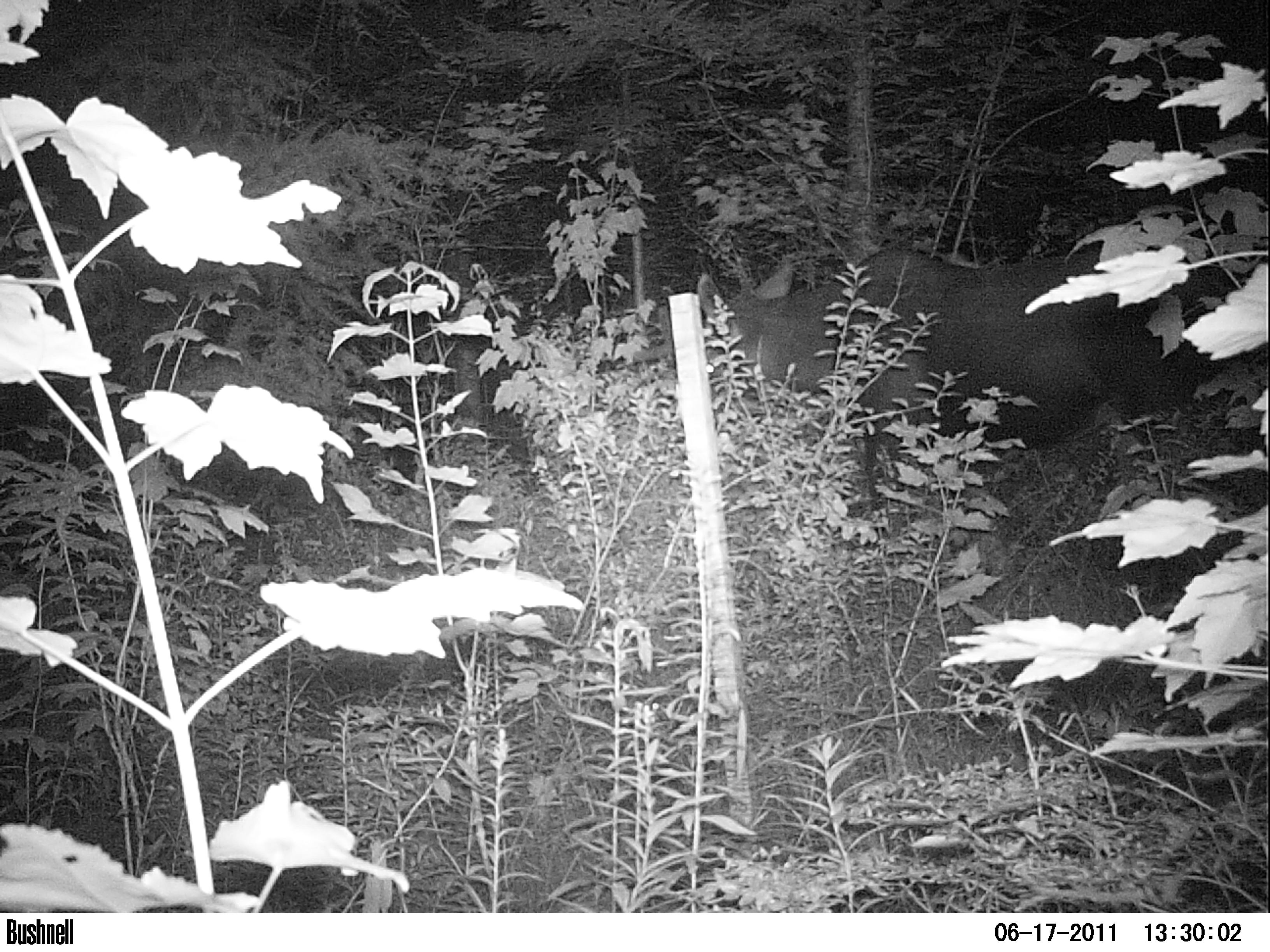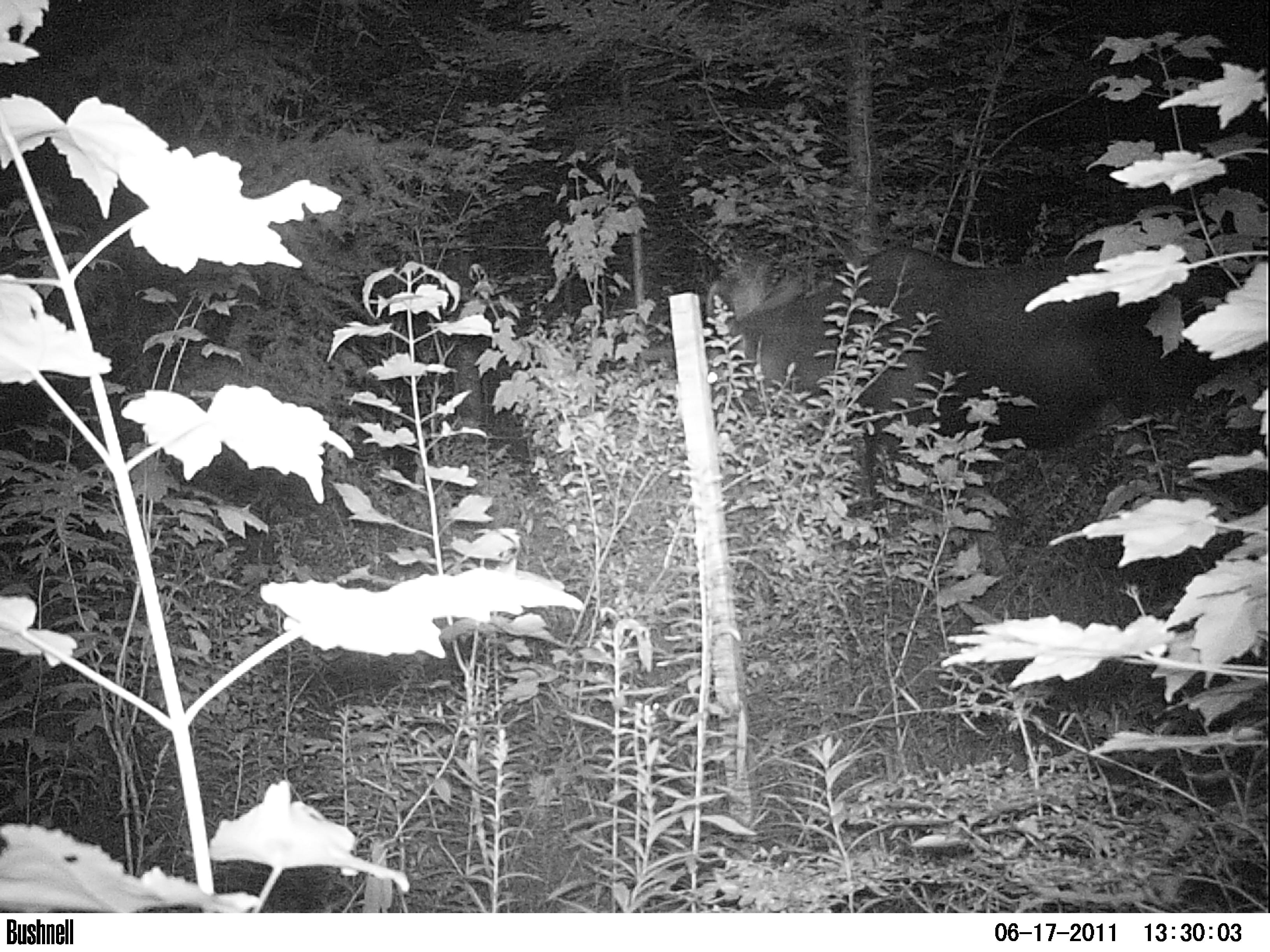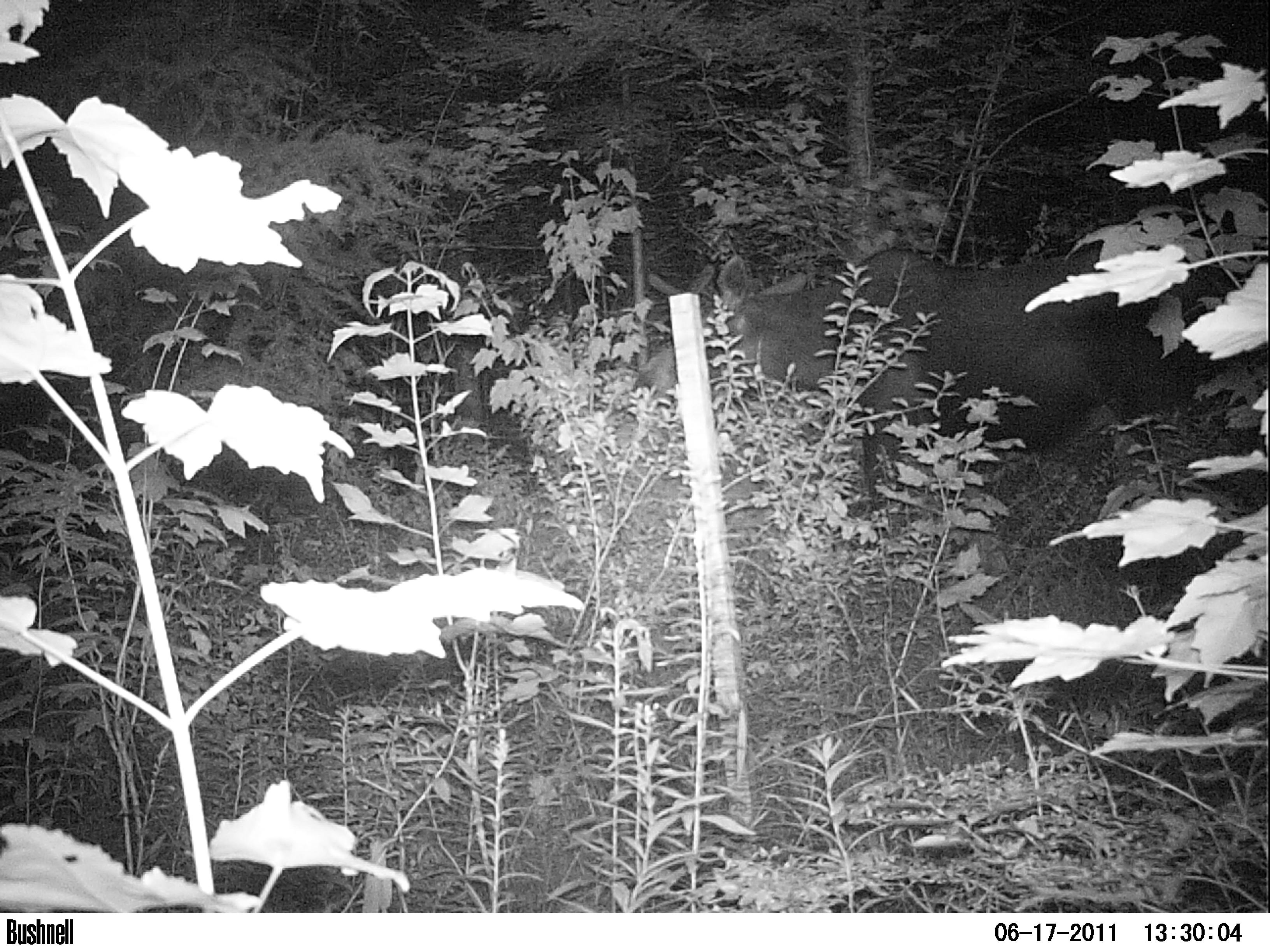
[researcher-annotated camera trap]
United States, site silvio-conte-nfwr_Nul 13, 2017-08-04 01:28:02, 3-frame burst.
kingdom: Animalia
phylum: Chordata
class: Mammalia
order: Artiodactyla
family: Cervidae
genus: Alces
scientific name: Alces alces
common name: moose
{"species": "moose (Alces alces)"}